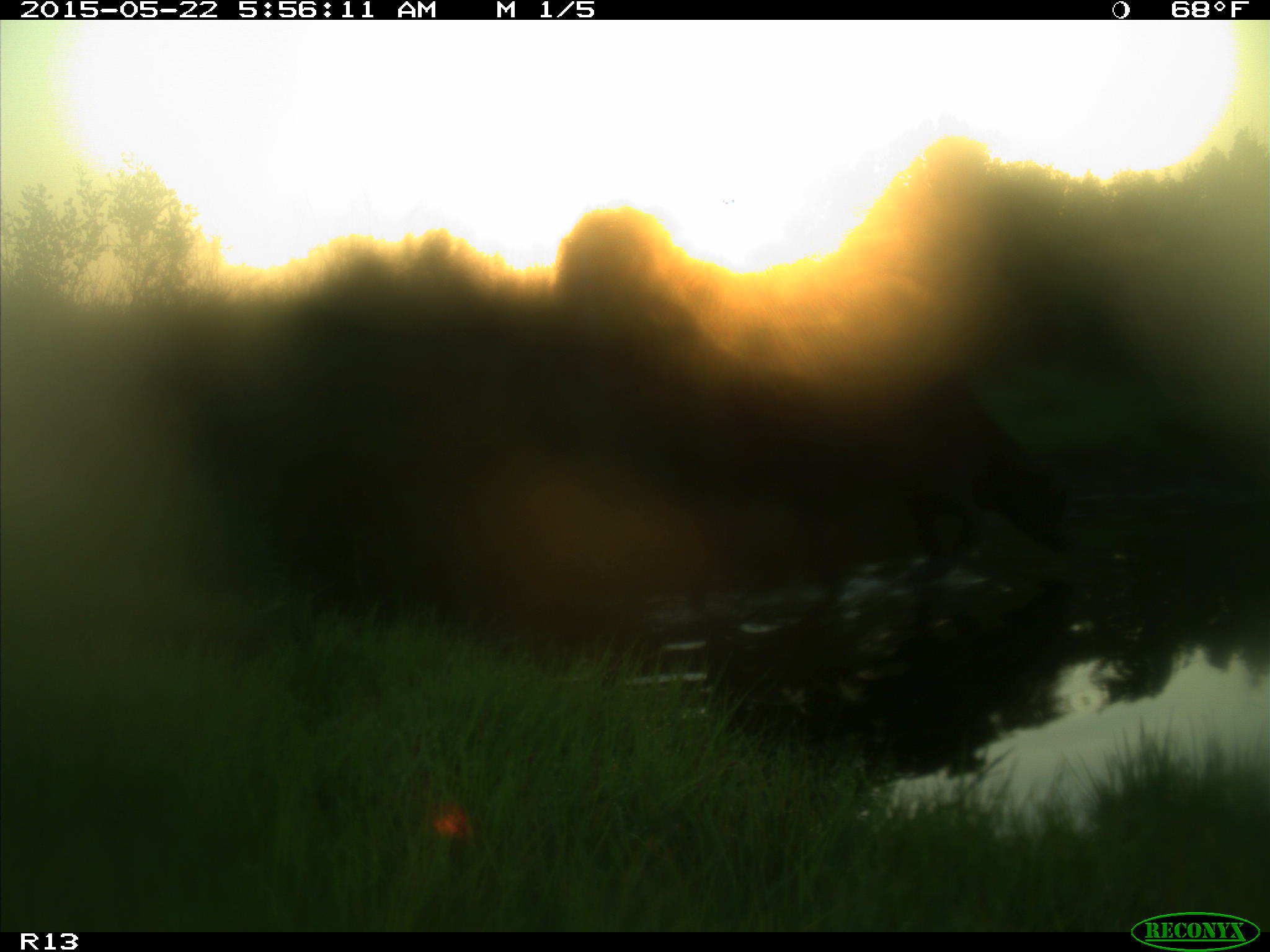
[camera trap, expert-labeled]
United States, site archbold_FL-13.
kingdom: Animalia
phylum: Chordata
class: Mammalia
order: Artiodactyla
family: Bovidae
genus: Bos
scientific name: Bos taurus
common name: domestic cow